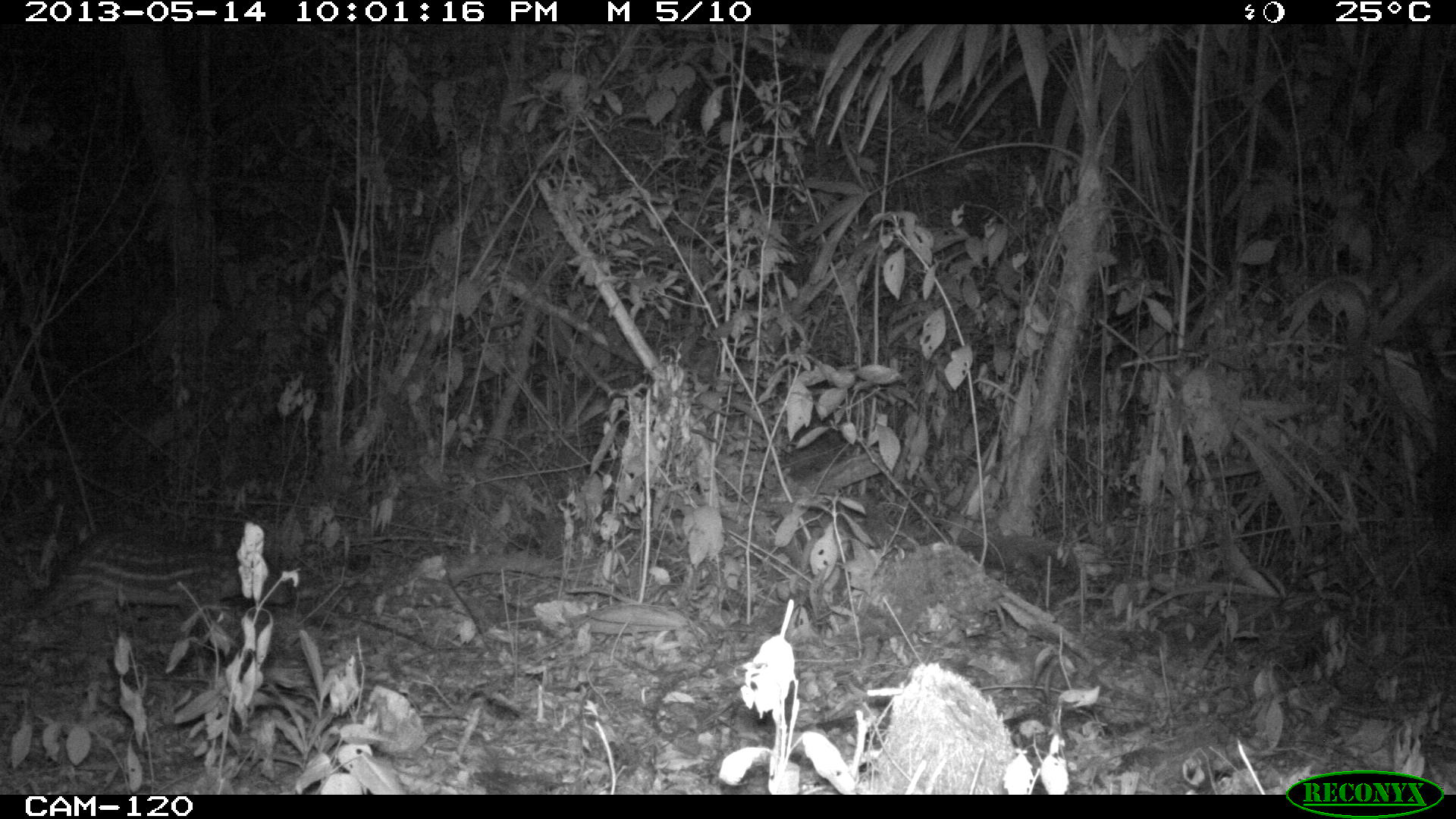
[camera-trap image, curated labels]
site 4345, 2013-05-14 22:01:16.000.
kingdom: Animalia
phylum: Chordata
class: Mammalia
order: Rodentia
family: Cuniculidae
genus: Cuniculus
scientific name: Cuniculus paca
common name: lowland paca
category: agouti paca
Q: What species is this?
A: Agouti paca (lowland paca) (Cuniculus paca).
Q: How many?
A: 1.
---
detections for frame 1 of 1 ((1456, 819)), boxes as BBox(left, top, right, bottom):
agouti paca: BBox(26, 526, 292, 623)